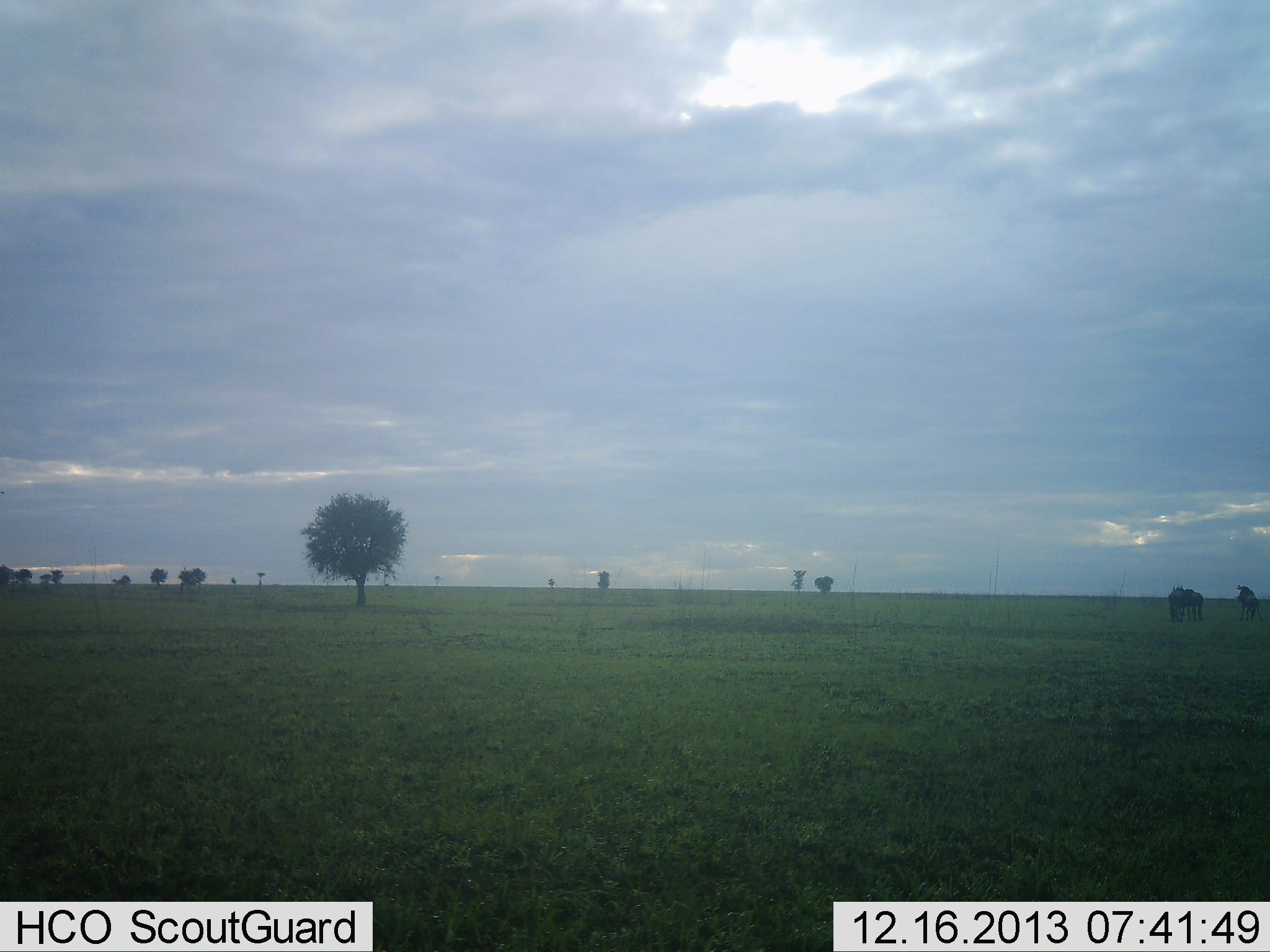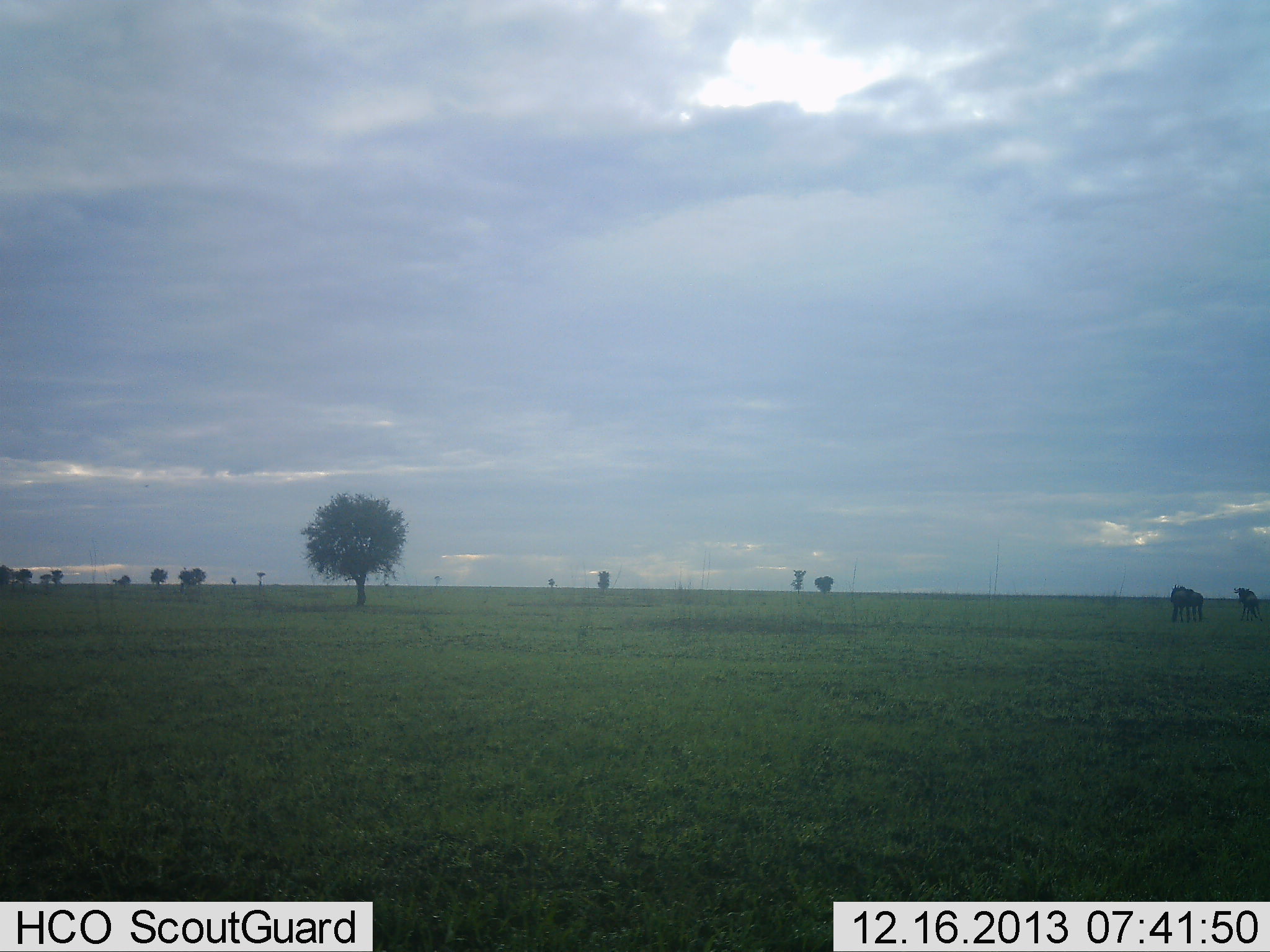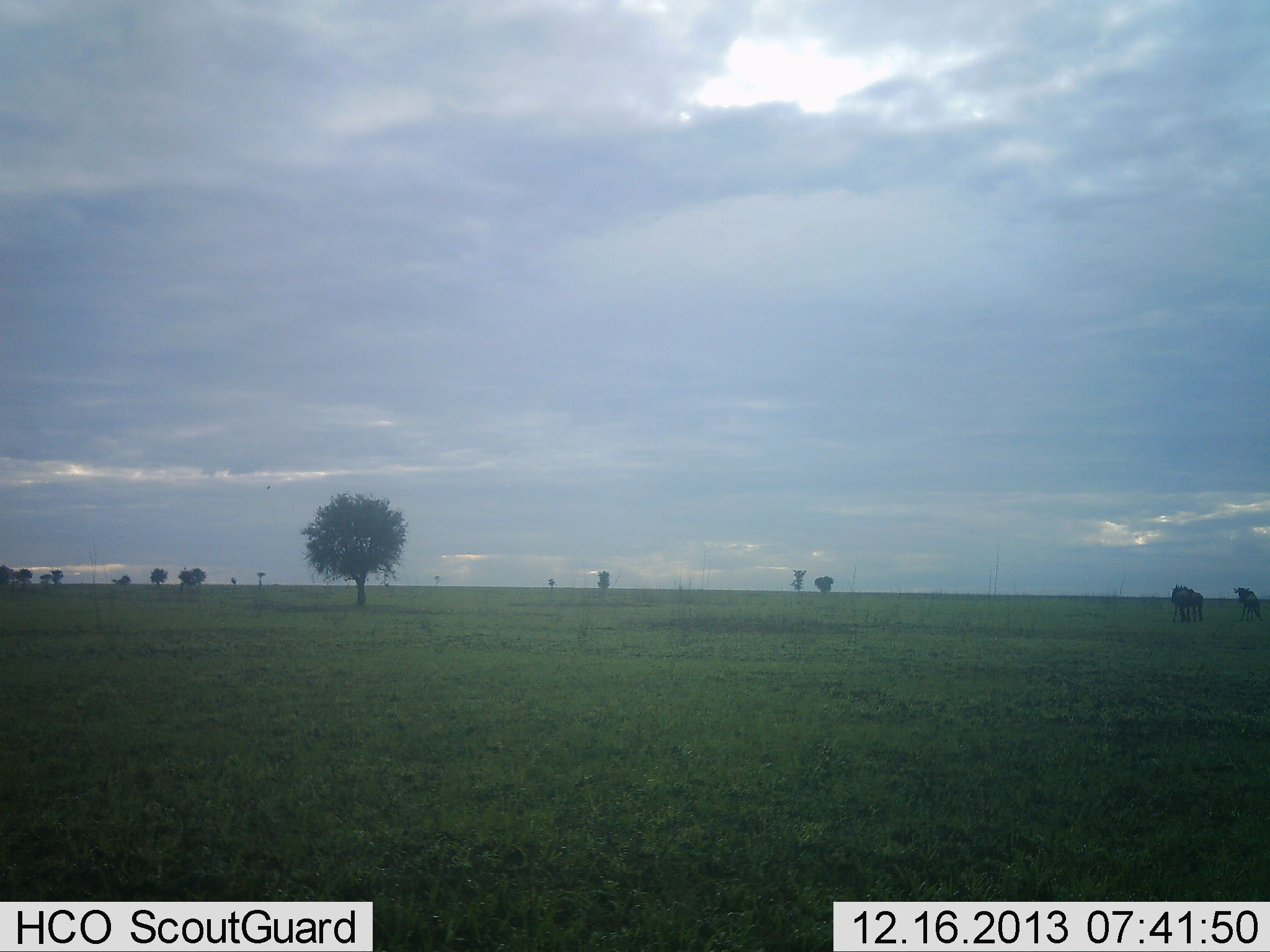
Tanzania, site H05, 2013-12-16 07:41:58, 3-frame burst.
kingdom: Animalia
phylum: Chordata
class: Mammalia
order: Artiodactyla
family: Bovidae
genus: Connochaetes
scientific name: Connochaetes taurinus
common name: blue wildebeest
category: wildebeest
Wildebeest (blue wildebeest) (Connochaetes taurinus), count 3. Behavior (volunteer vote fractions): standing 56%, resting 0%, moving 22%, interacting 11%. Young present (vote fraction): 0%. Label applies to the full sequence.